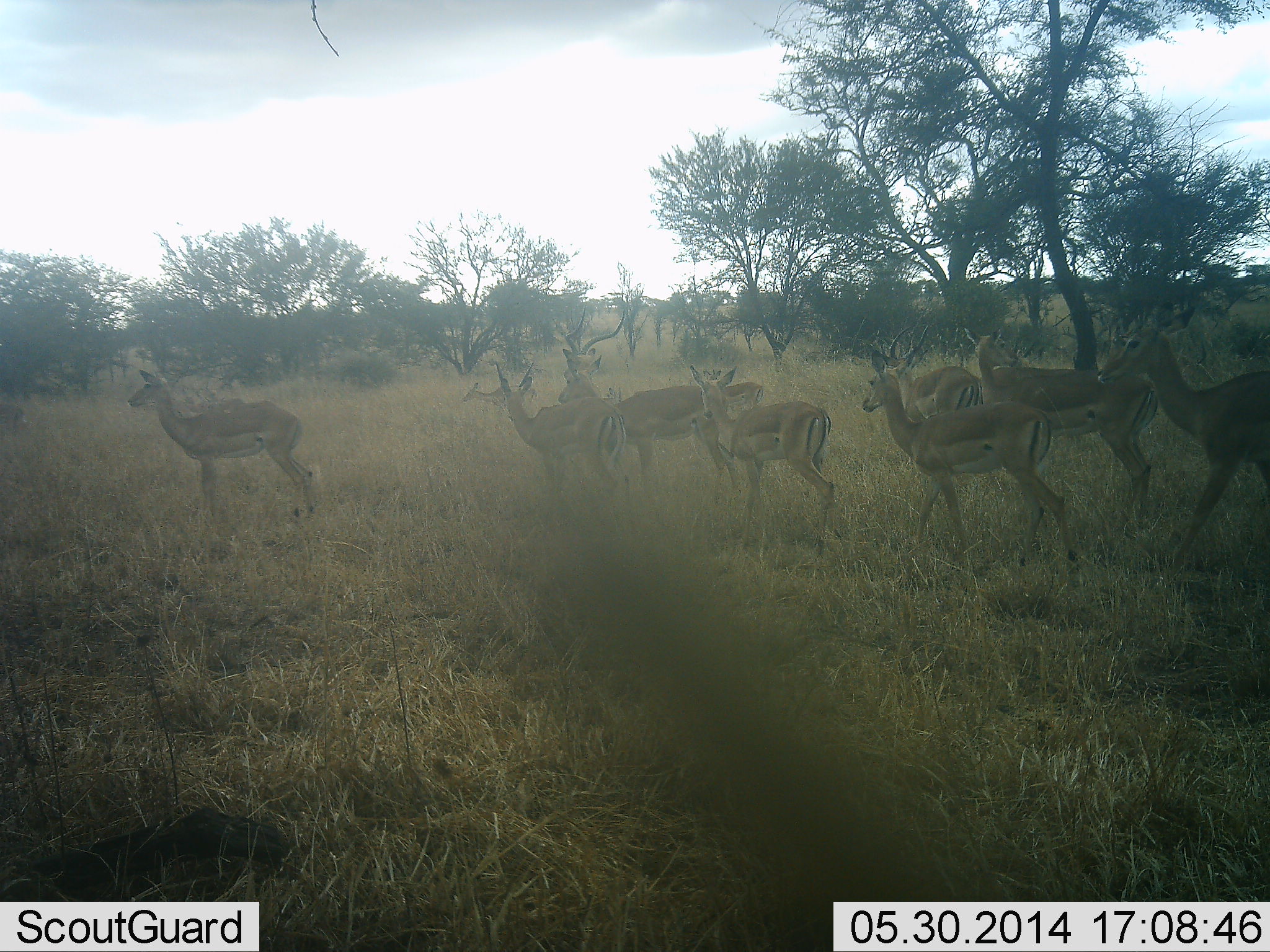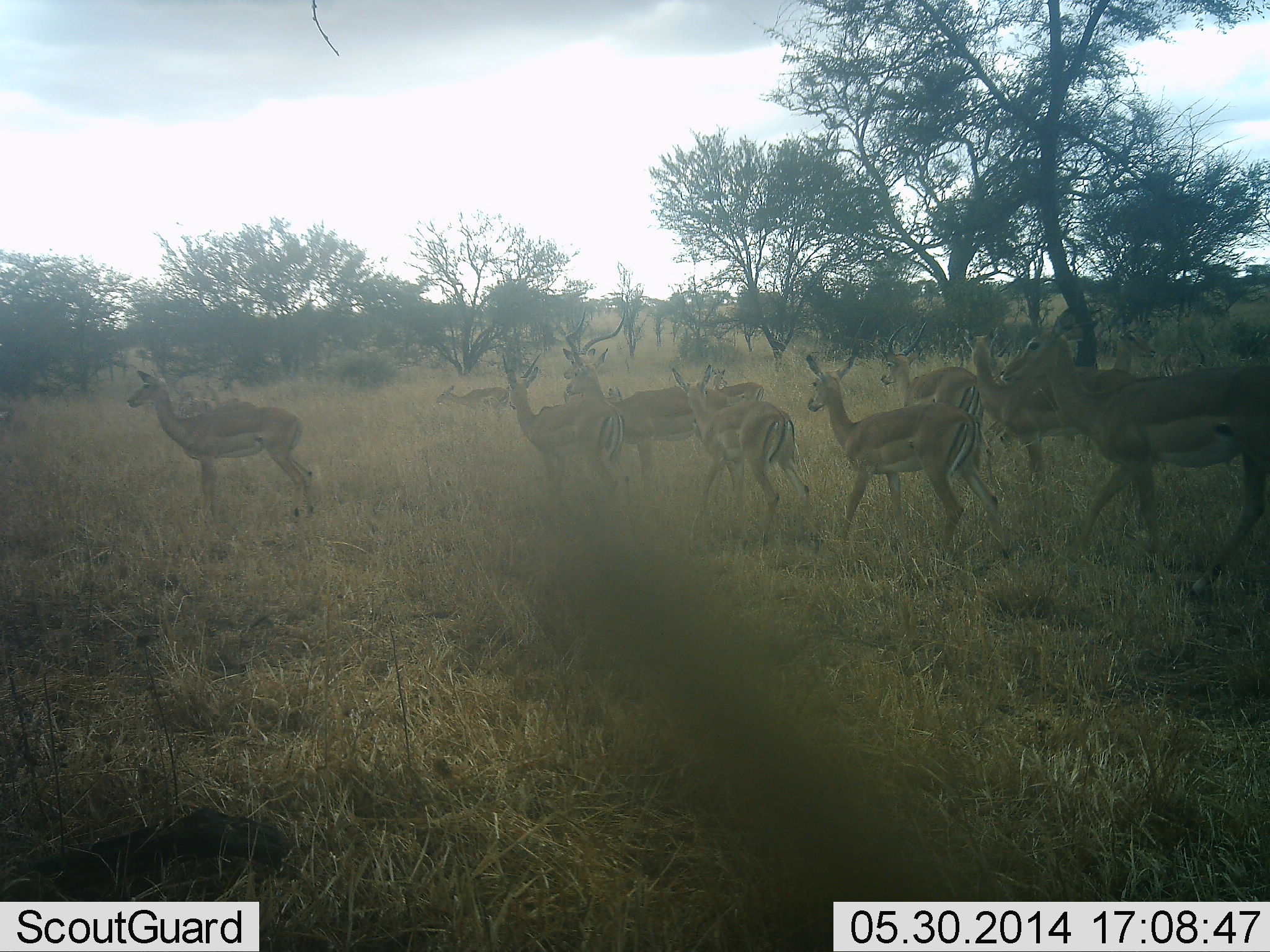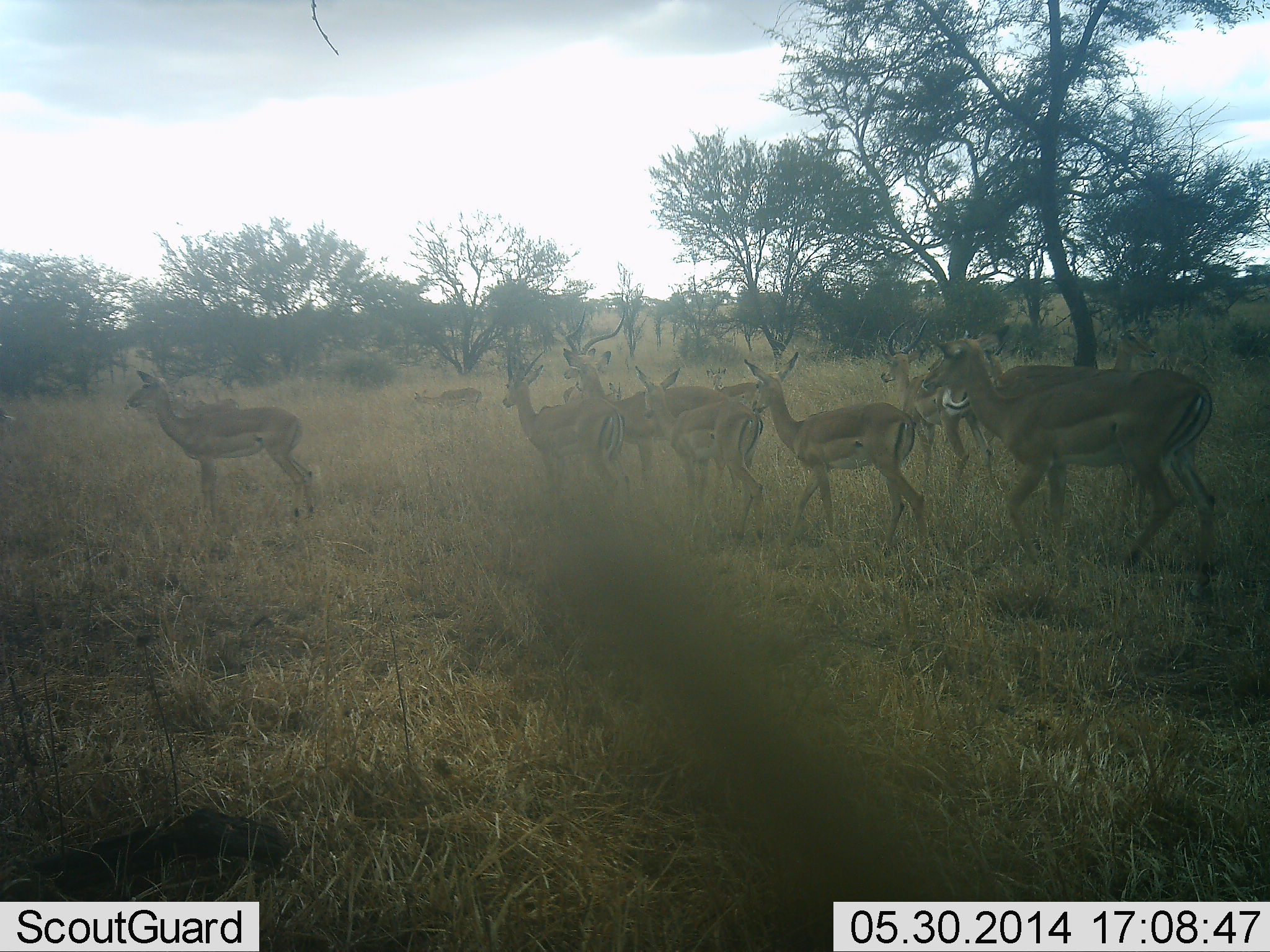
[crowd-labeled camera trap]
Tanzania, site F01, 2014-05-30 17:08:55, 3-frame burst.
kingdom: Animalia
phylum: Chordata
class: Mammalia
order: Artiodactyla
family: Bovidae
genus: Aepyceros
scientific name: Aepyceros melampus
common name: impala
Impala (Aepyceros melampus), count 11-50. Behavior (volunteer vote fractions): standing 70%, resting 0%, moving 80%, interacting 10%. Young present (vote fraction): 20%. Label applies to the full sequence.